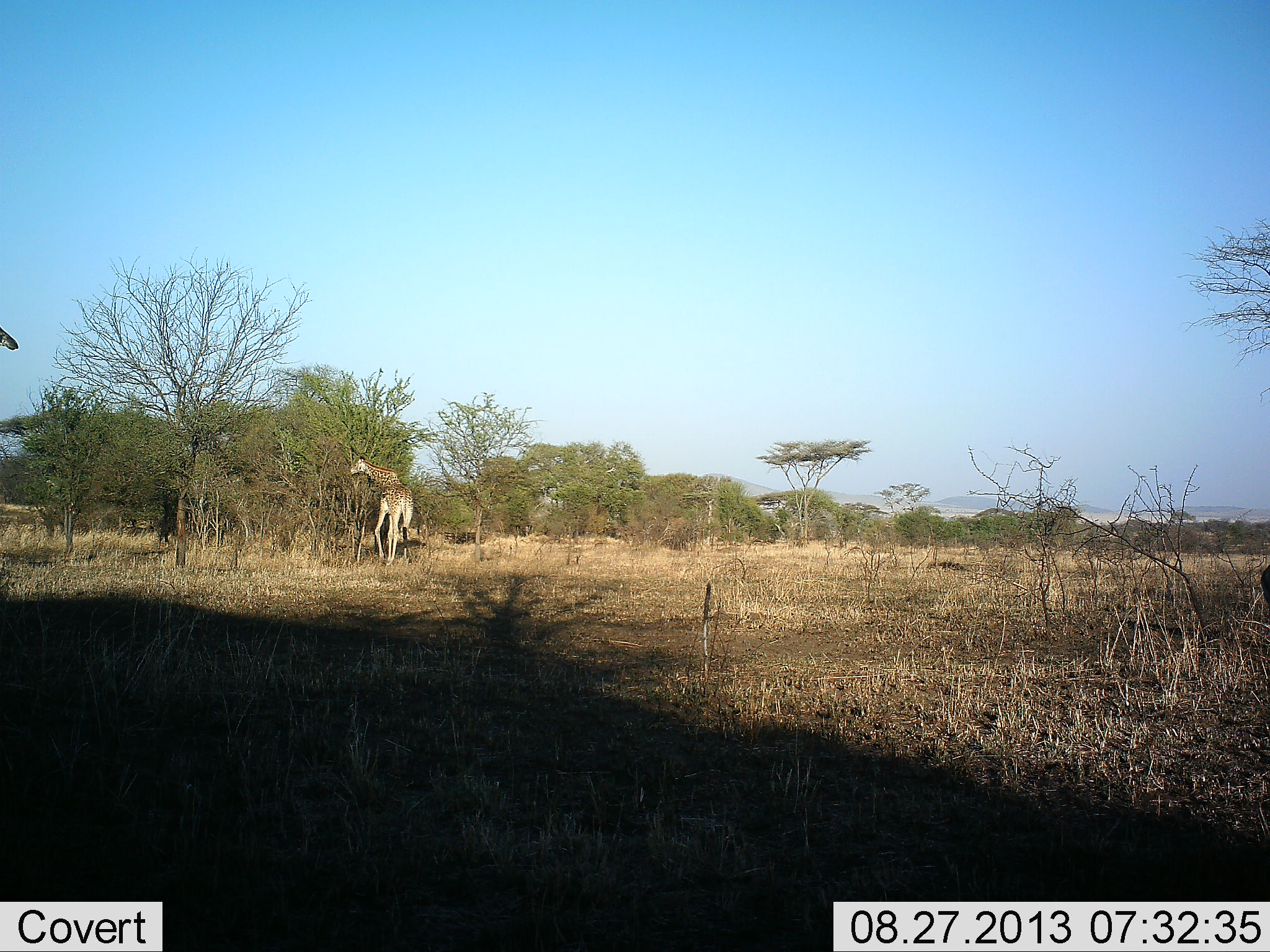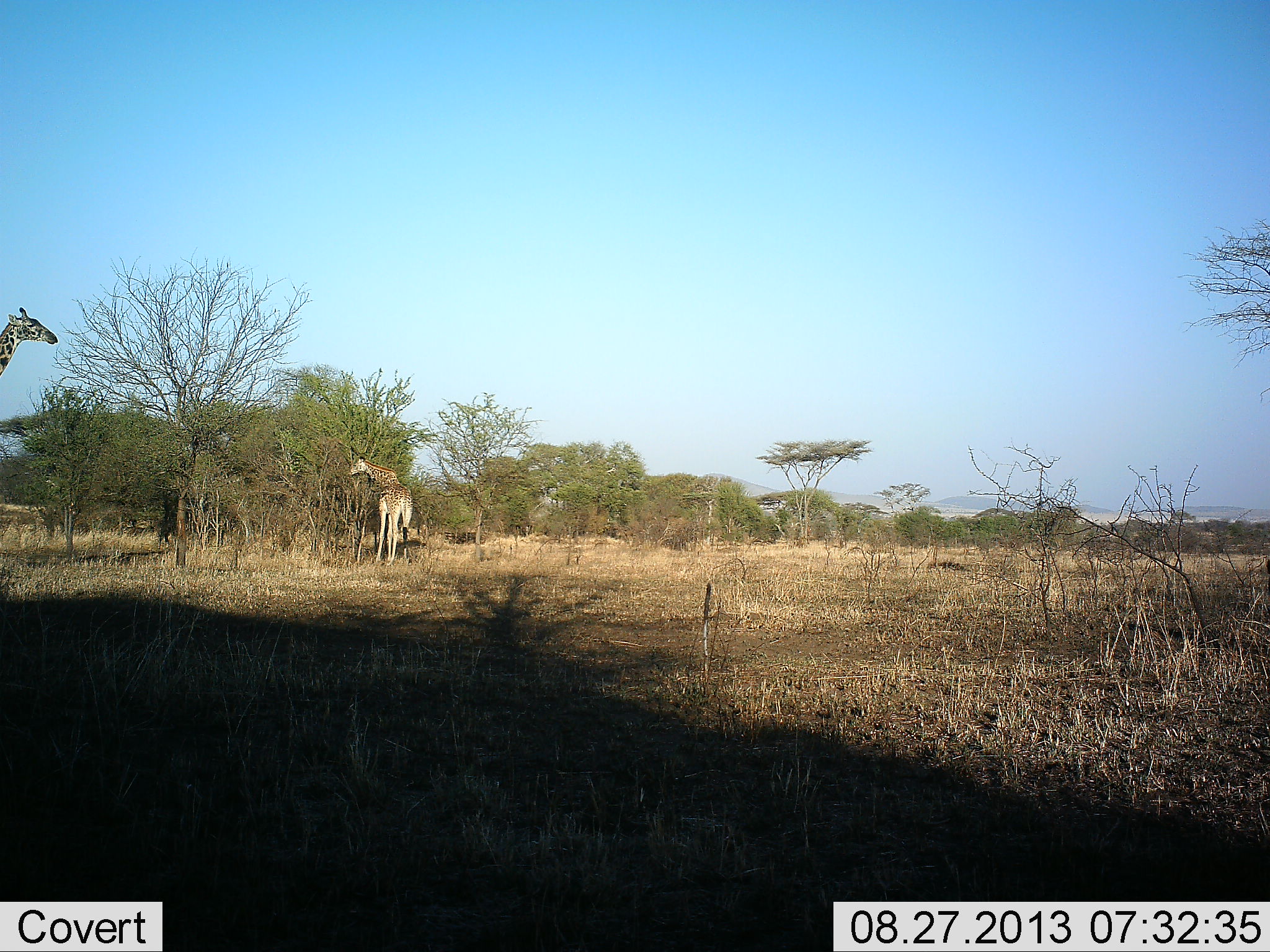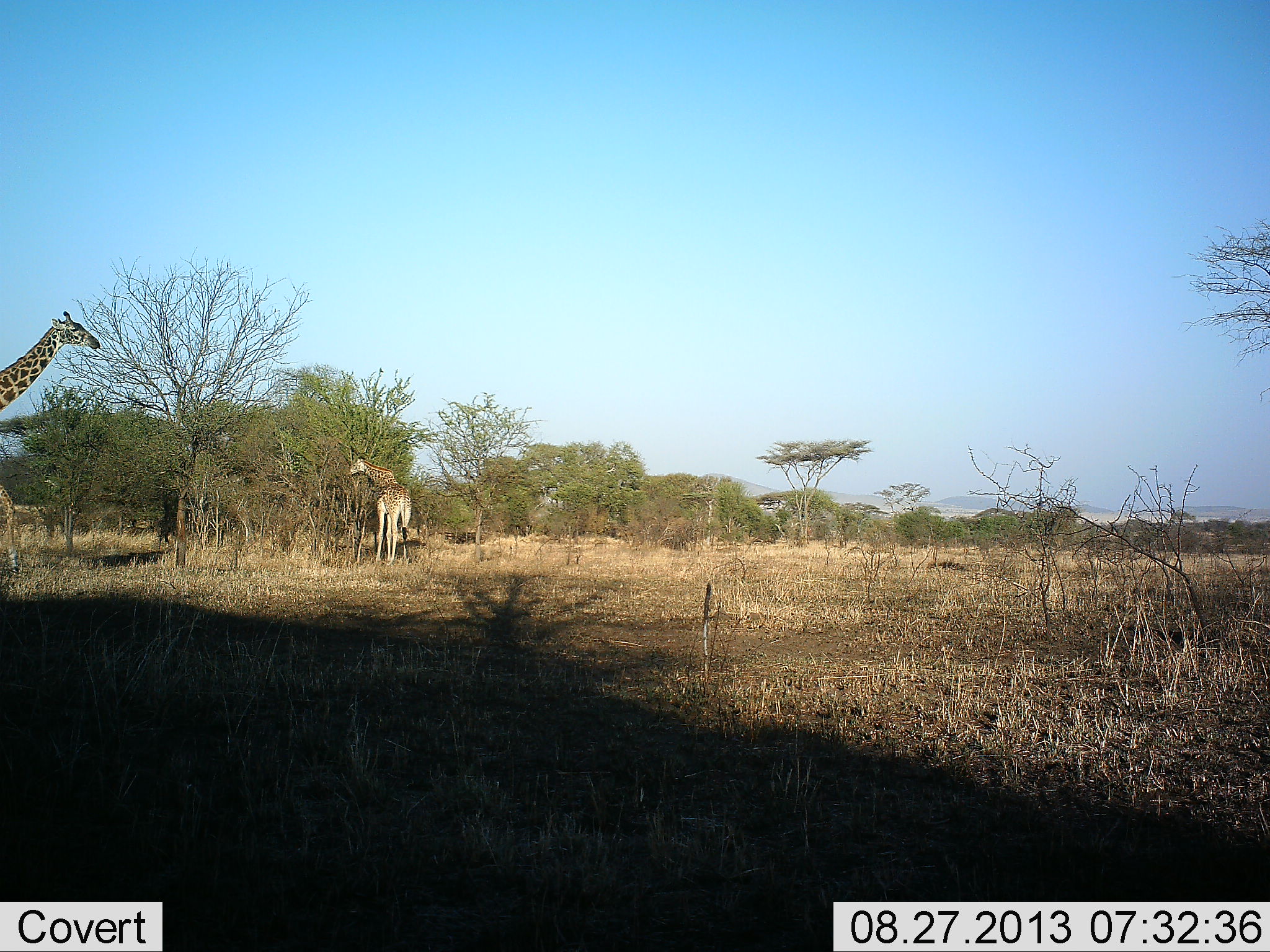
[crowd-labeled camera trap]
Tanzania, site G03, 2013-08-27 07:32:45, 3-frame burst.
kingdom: Animalia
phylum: Chordata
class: Mammalia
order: Artiodactyla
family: Giraffidae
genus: Giraffa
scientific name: Giraffa camelopardalis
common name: giraffe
Giraffe (Giraffa camelopardalis), count 2. Behavior (volunteer vote fractions): standing 42%, resting 0%, moving 62%, interacting 0%. Young present (vote fraction): 12%. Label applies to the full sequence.